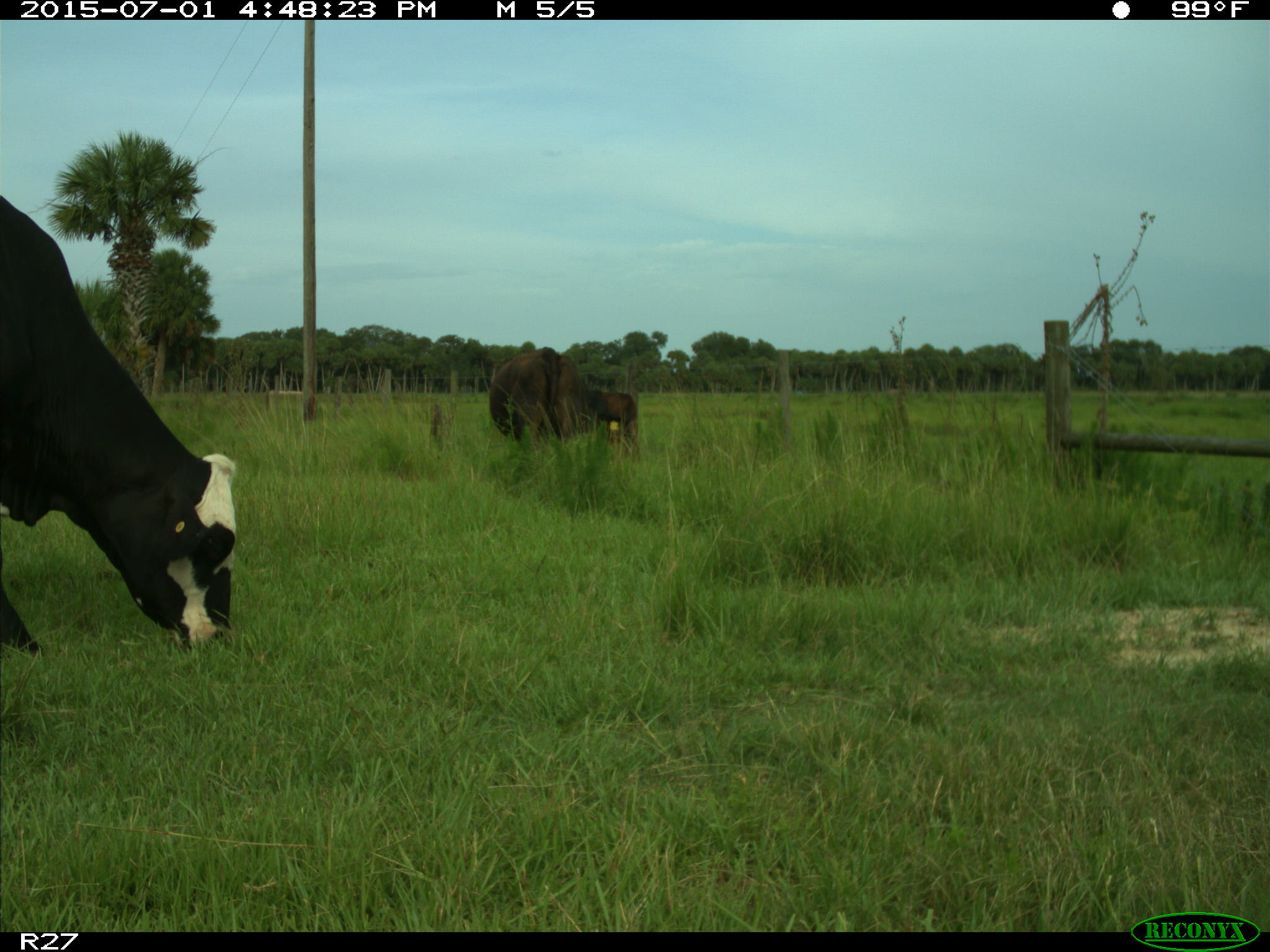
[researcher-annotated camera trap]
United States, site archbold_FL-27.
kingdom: Animalia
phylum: Chordata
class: Mammalia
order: Artiodactyla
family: Bovidae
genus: Bos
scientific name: Bos taurus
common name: domestic cow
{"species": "Bos taurus (domestic cow)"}